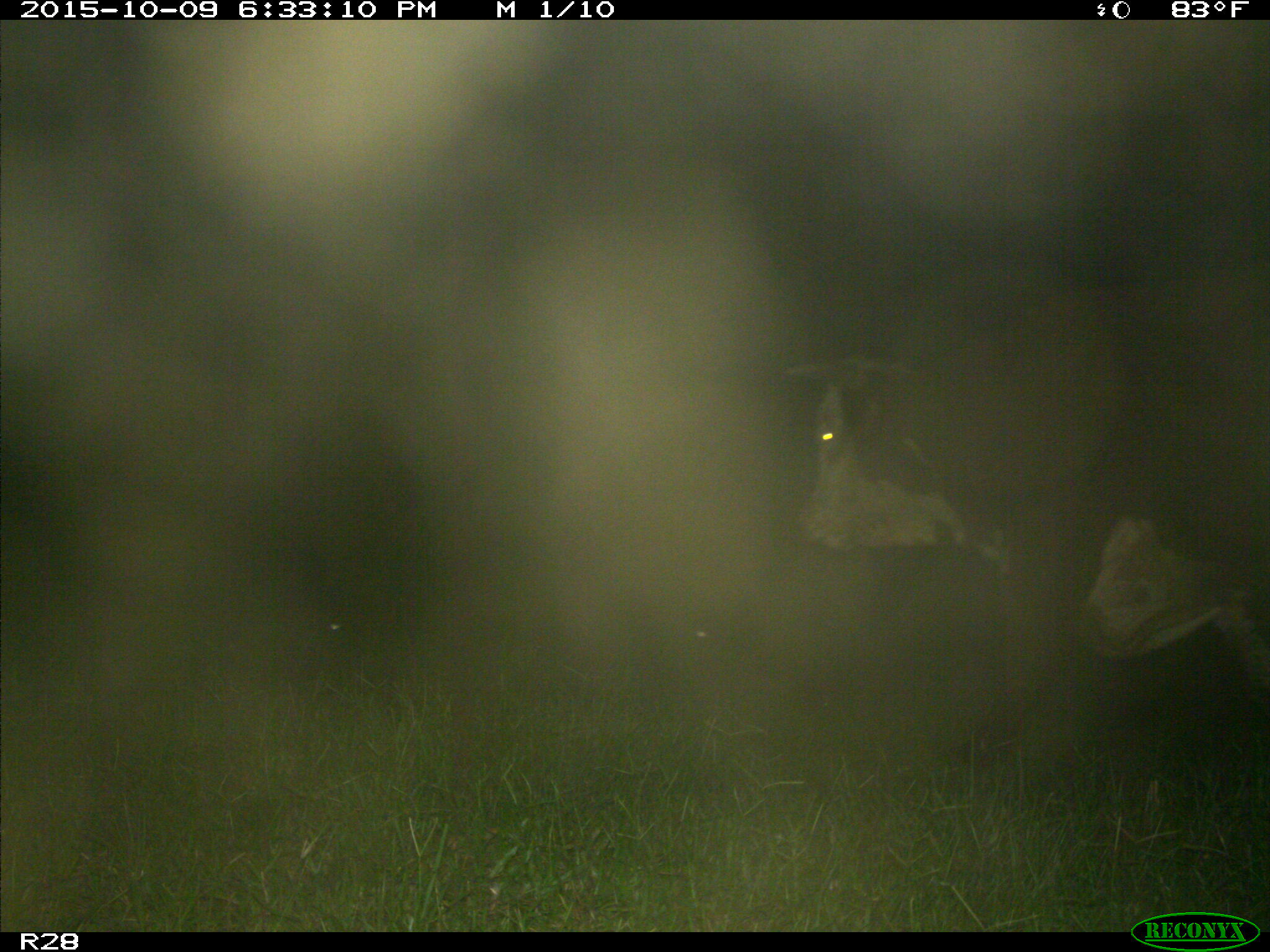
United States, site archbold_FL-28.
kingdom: Animalia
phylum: Chordata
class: Mammalia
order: Artiodactyla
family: Bovidae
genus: Bos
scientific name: Bos taurus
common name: domestic cow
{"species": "Bos taurus (domestic cow)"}